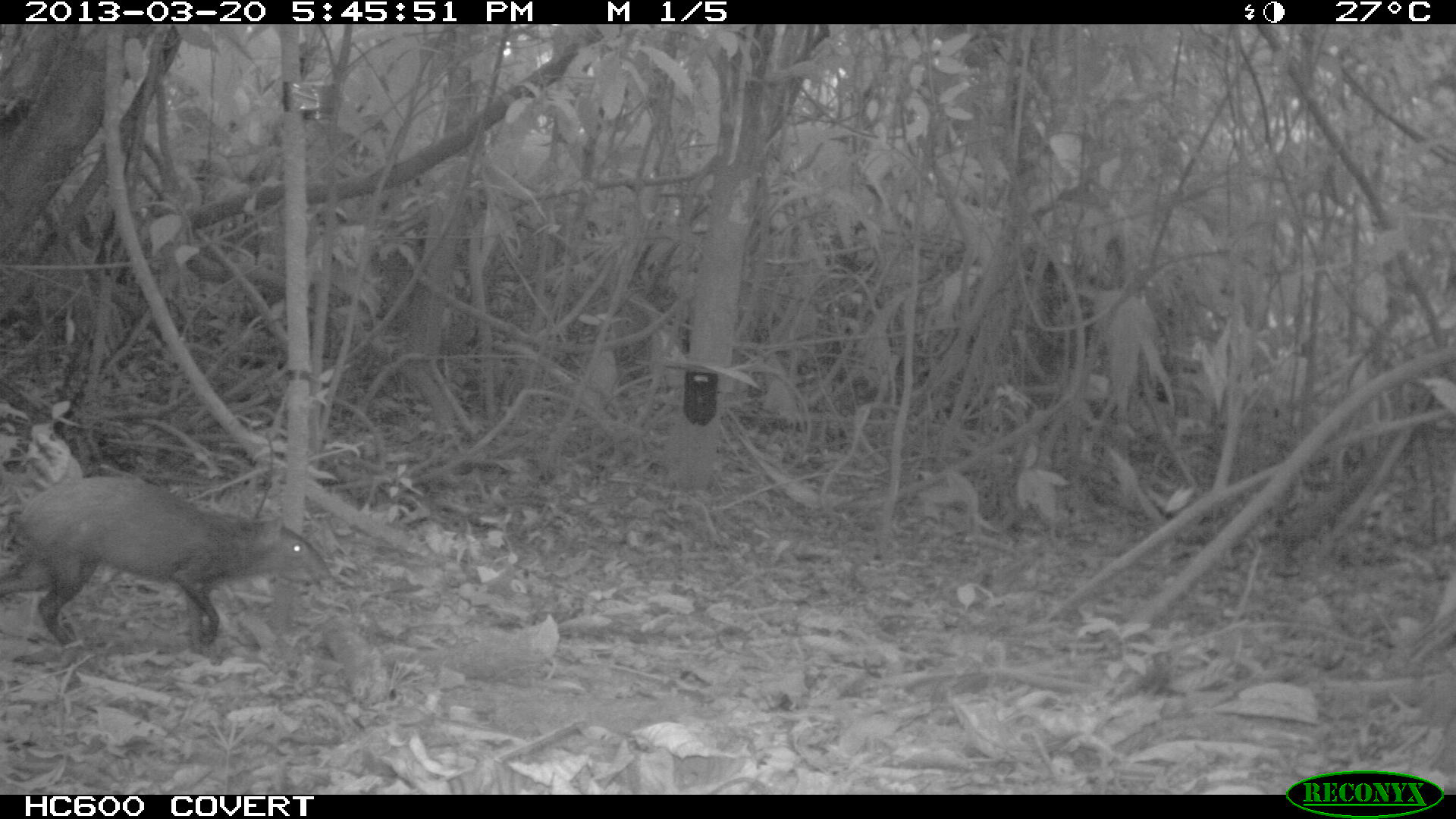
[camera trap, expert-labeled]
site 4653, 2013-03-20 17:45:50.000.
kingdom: Animalia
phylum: Chordata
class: Mammalia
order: Rodentia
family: Dasyproctidae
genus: Dasyprocta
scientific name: Dasyprocta leporina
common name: red-rumped agouti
Dasyprocta leporina (red-rumped agouti), count 1, age adult.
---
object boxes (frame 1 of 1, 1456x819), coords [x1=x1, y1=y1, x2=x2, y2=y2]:
dasyprocta leporina: [x1=0, y1=477, x2=332, y2=651]